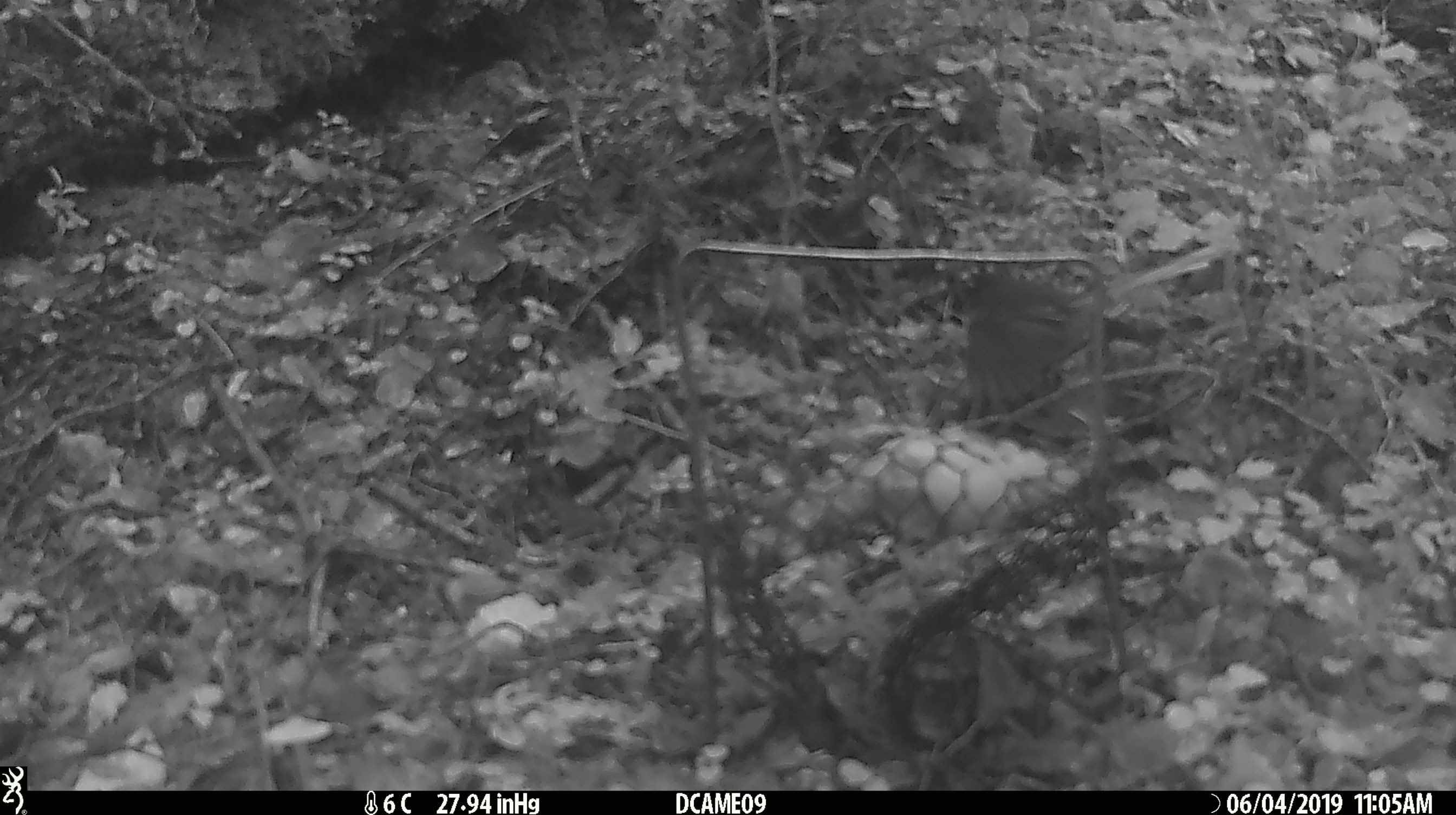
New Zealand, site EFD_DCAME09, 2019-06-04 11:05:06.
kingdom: Animalia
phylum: Chordata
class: Aves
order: Passeriformes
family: Rhipiduridae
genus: Rhipidura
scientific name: Rhipidura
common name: fantails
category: fantail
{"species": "fantail (fantails) (Rhipidura)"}